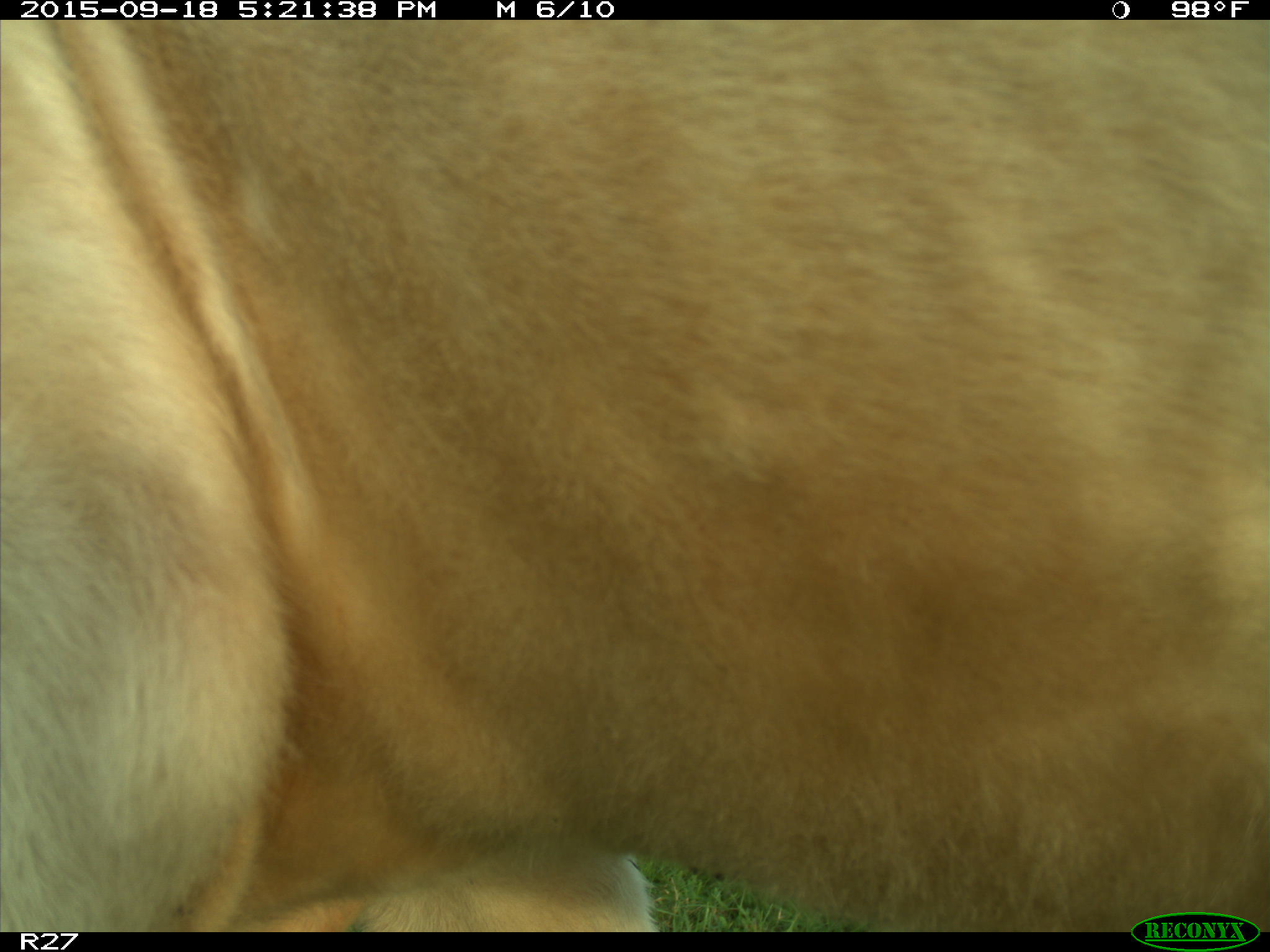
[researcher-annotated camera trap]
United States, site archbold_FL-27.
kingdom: Animalia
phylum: Chordata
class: Mammalia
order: Artiodactyla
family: Bovidae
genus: Bos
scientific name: Bos taurus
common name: domestic cow